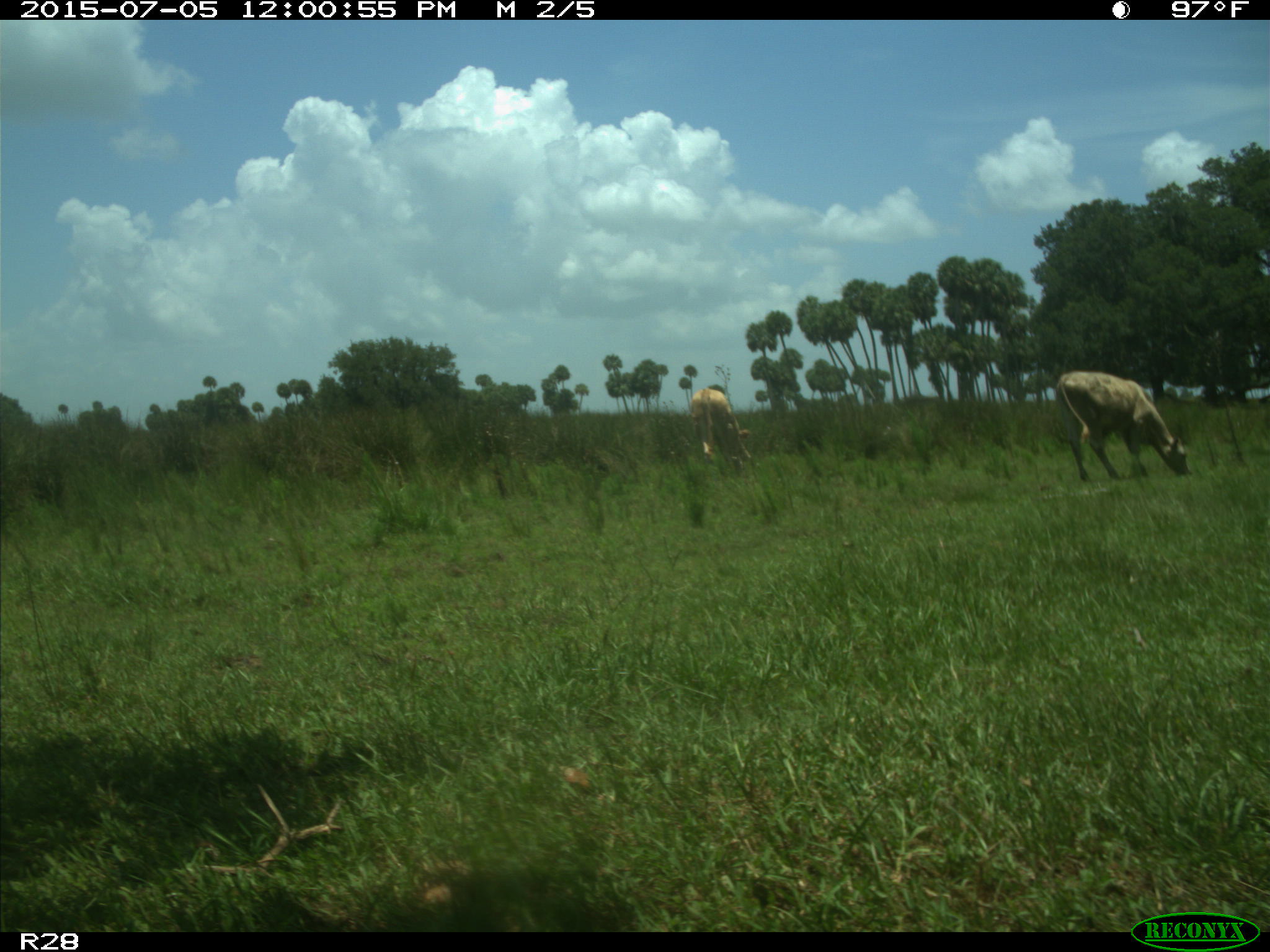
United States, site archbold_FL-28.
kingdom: Animalia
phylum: Chordata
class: Mammalia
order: Artiodactyla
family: Bovidae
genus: Bos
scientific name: Bos taurus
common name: domestic cow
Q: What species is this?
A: Bos taurus (domestic cow).